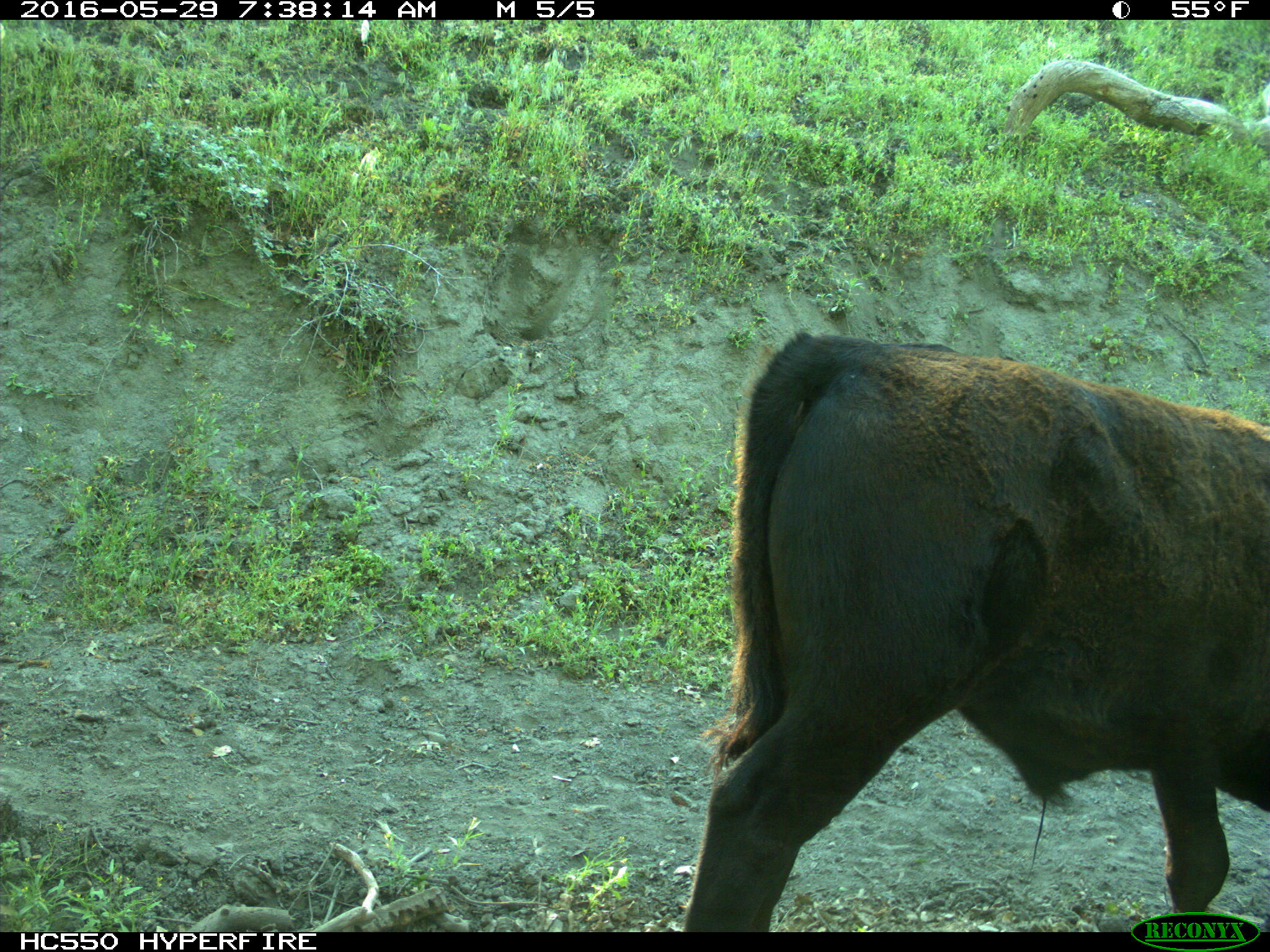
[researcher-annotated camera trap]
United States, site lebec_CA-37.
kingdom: Animalia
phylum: Chordata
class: Mammalia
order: Artiodactyla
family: Bovidae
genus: Bos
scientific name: Bos taurus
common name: domestic cow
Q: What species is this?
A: Bos taurus (domestic cow).